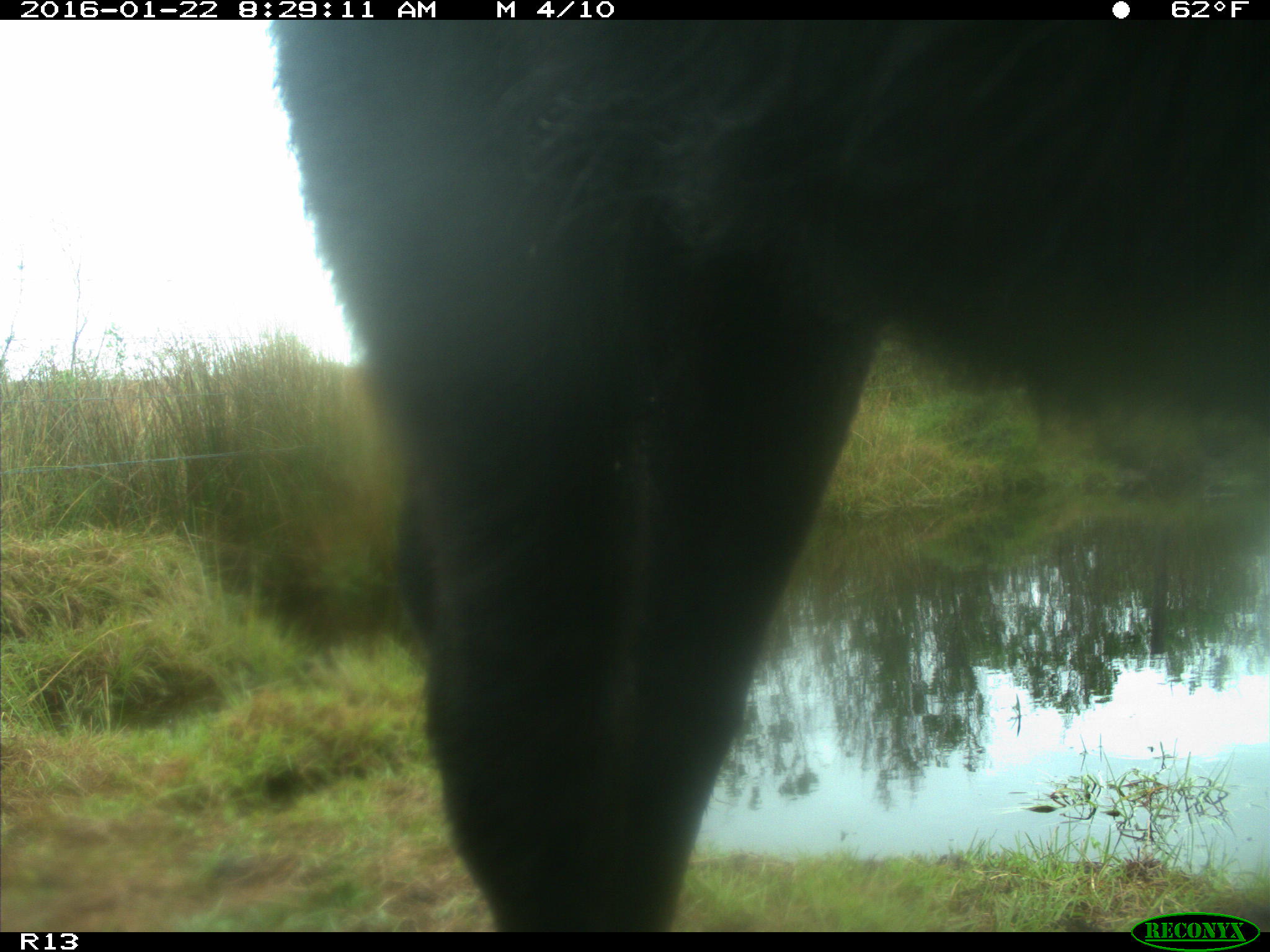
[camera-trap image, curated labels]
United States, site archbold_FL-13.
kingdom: Animalia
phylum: Chordata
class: Mammalia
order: Artiodactyla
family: Bovidae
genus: Bos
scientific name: Bos taurus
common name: domestic cow